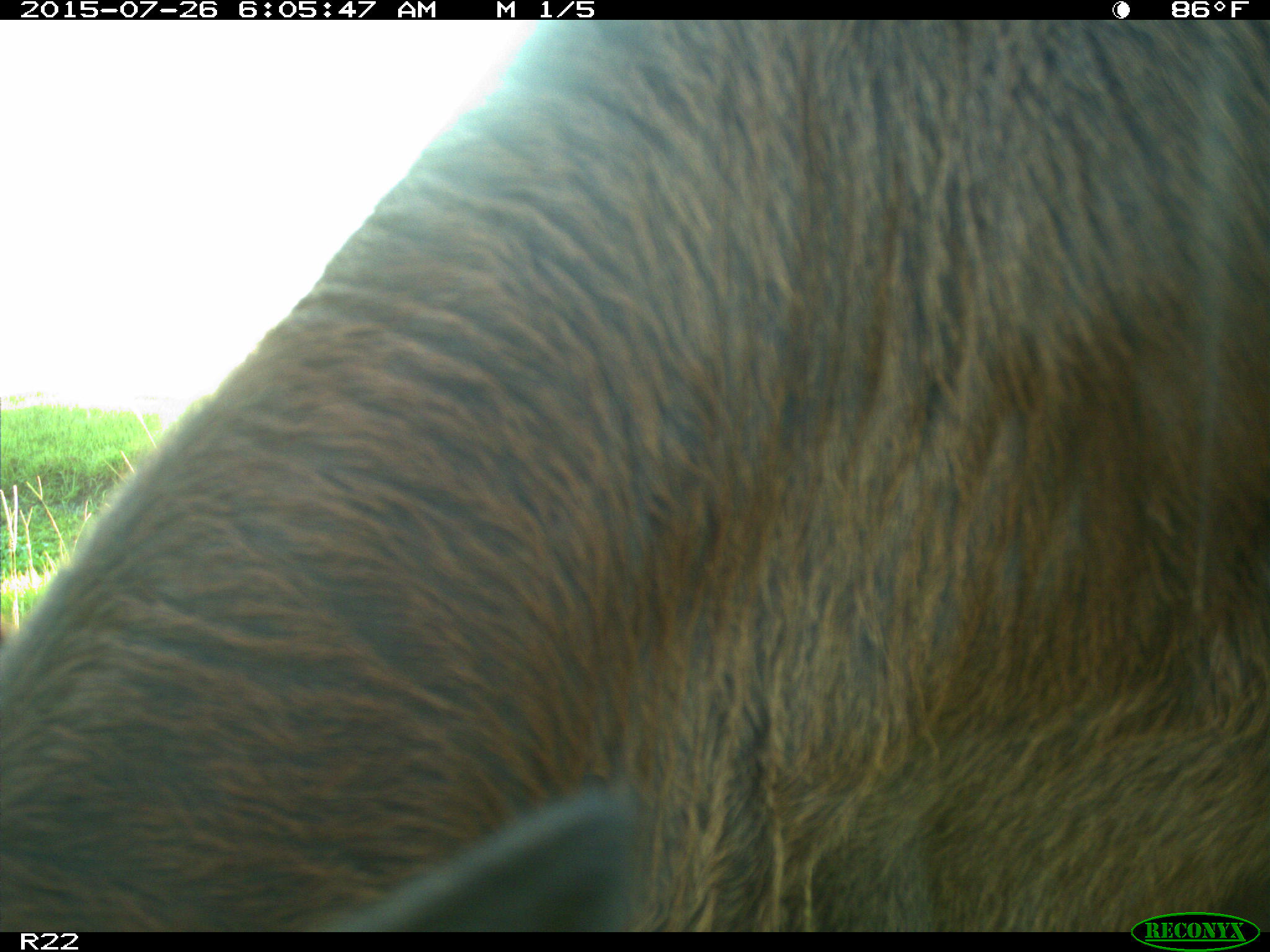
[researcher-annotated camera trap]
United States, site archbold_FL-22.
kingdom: Animalia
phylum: Chordata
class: Mammalia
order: Artiodactyla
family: Bovidae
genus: Bos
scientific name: Bos taurus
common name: domestic cow